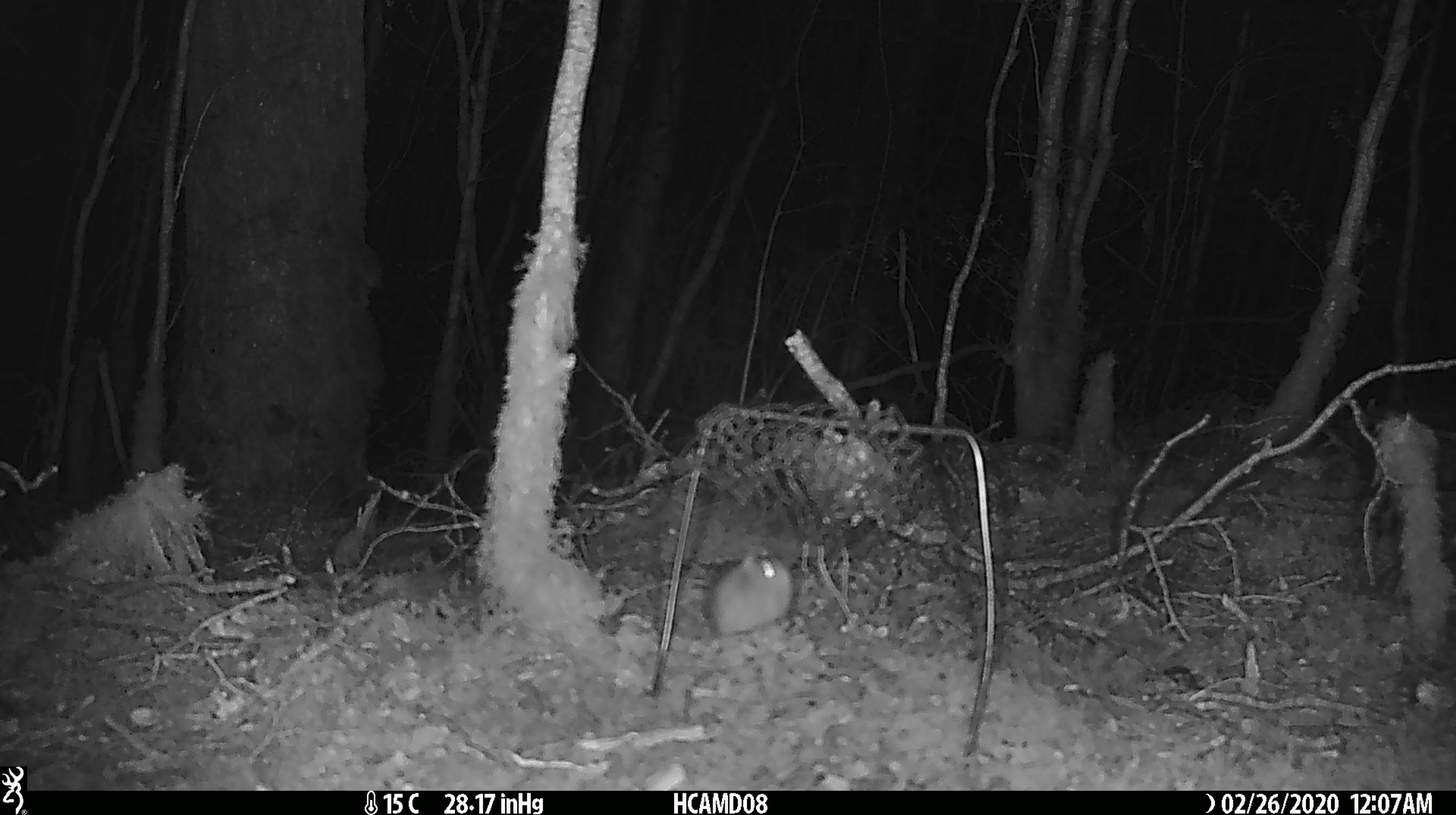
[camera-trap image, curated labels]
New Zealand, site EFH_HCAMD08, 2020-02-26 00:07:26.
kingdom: Animalia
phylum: Chordata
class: Mammalia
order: Rodentia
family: Muridae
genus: Mus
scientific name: Mus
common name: mouse